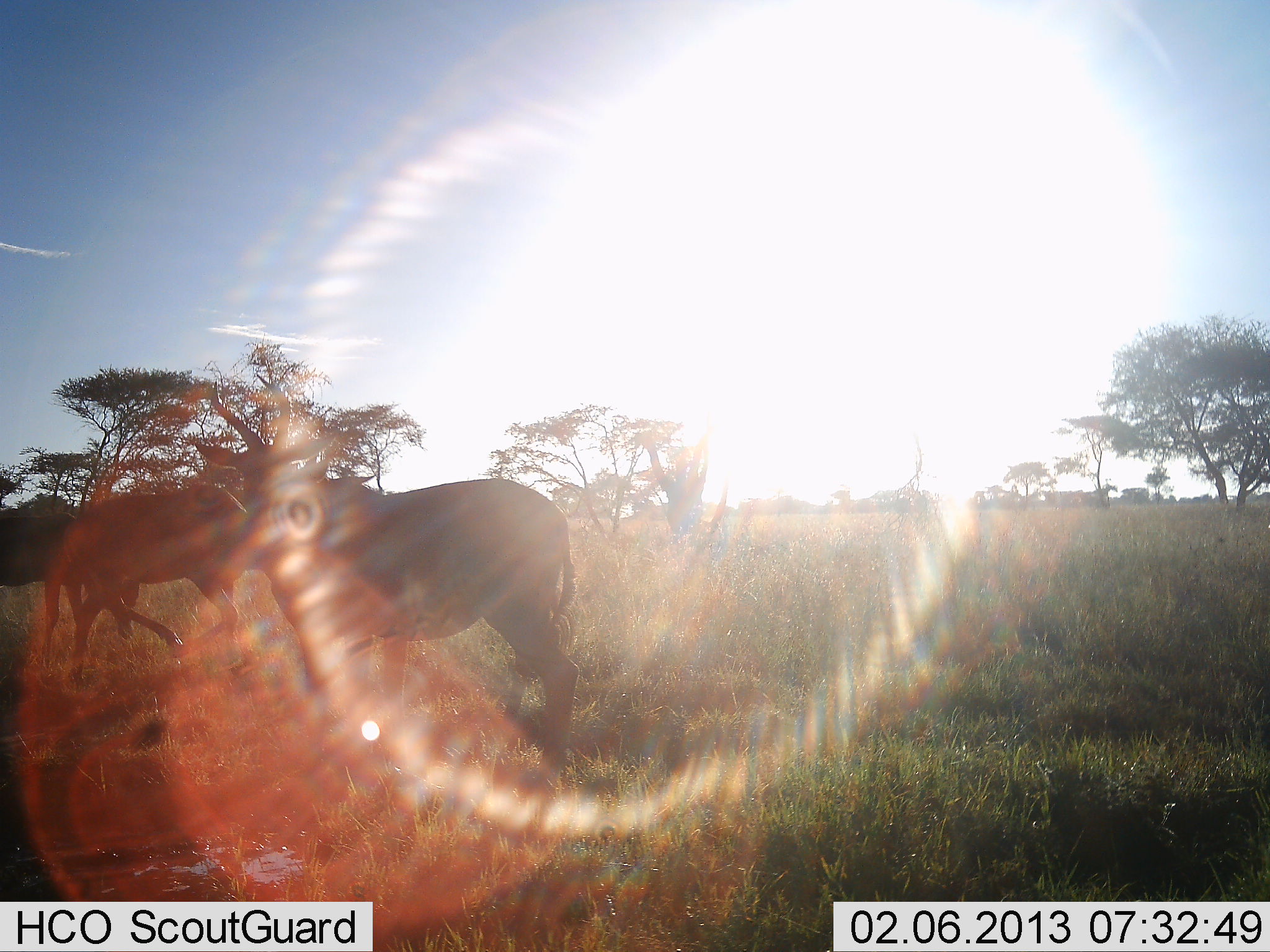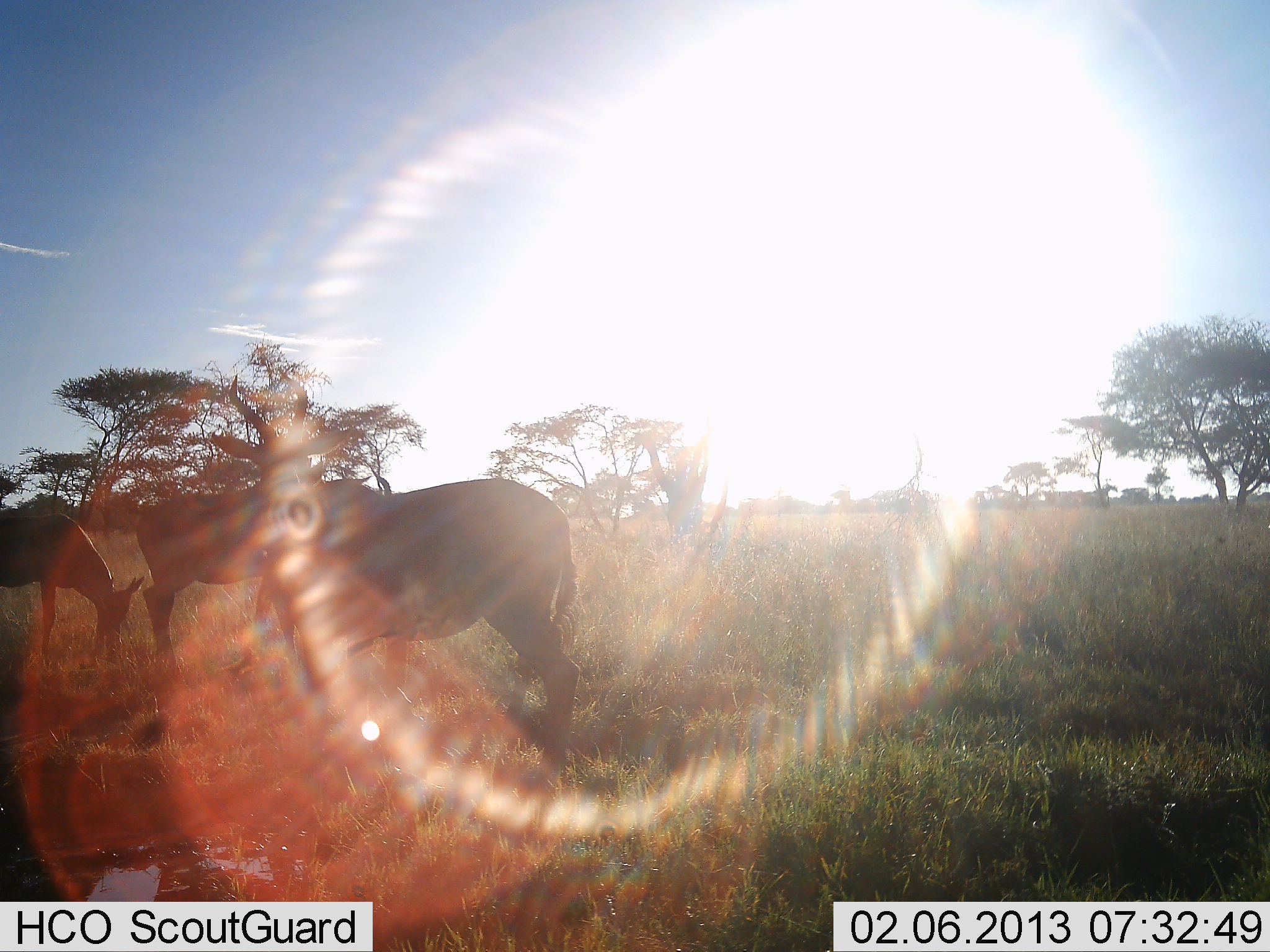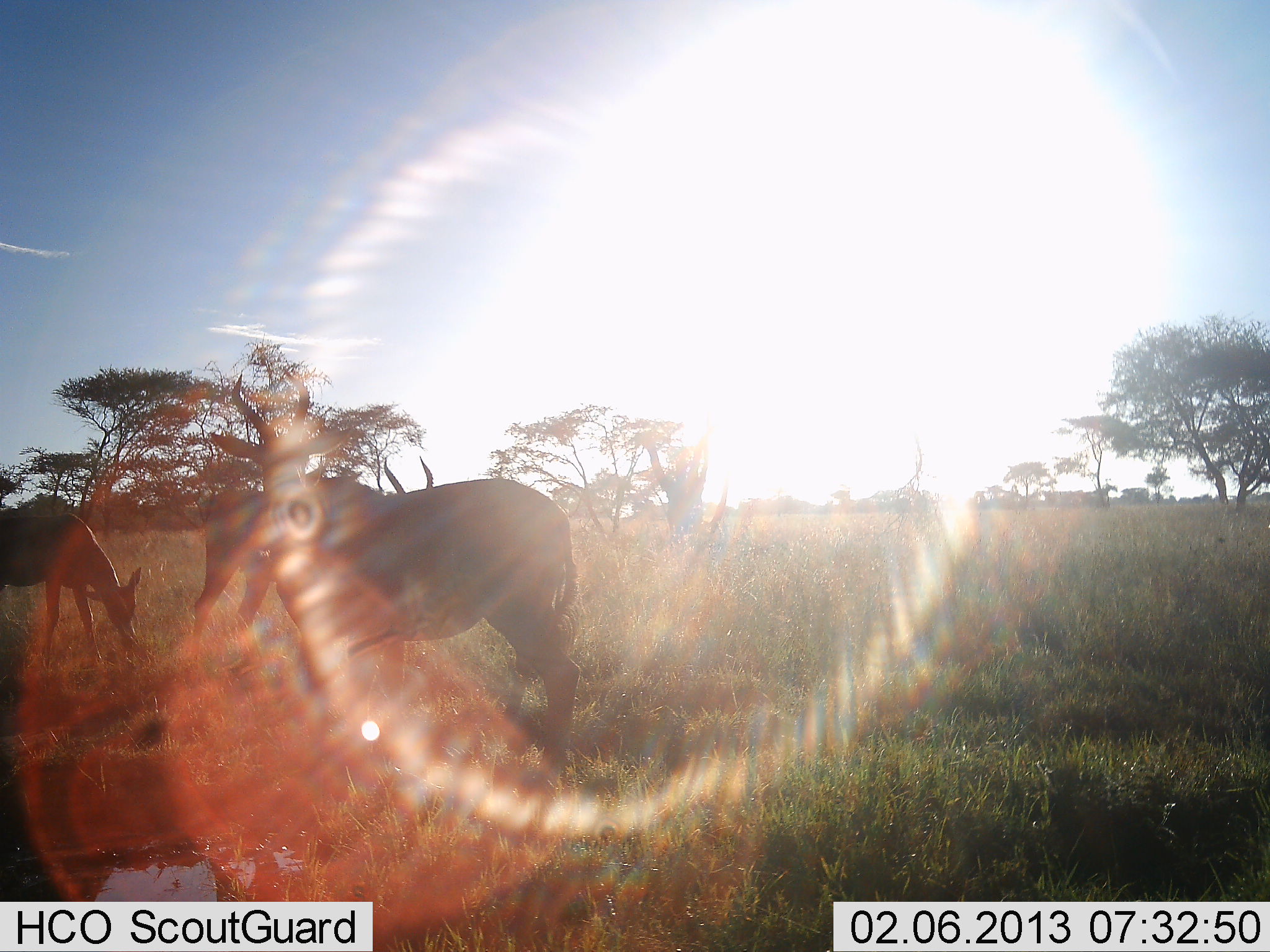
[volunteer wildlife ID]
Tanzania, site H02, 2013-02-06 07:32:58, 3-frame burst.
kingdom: Animalia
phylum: Chordata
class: Mammalia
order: Artiodactyla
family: Bovidae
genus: Alcelaphus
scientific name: Alcelaphus buselaphus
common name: hartebeest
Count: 3.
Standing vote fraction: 84%.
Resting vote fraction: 5%.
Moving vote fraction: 32%.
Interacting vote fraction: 0%.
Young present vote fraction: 5%.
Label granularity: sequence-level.